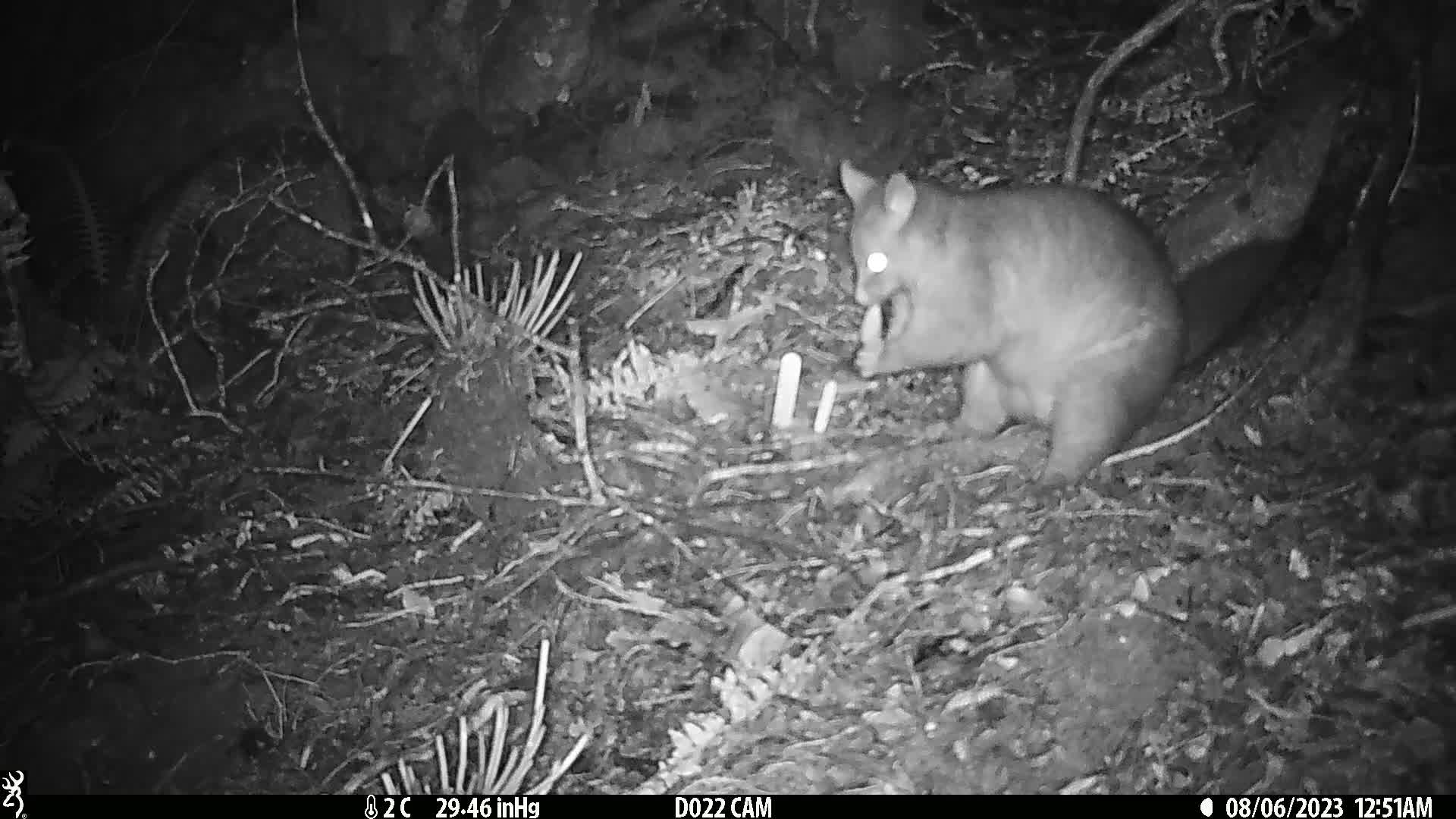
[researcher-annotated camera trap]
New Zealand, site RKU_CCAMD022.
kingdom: Animalia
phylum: Chordata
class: Mammalia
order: Diprotodontia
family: Phalangeridae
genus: Trichosurus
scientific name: Trichosurus vulpecula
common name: common brushtail possum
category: possum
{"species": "possum (common brushtail possum) (Trichosurus vulpecula)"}